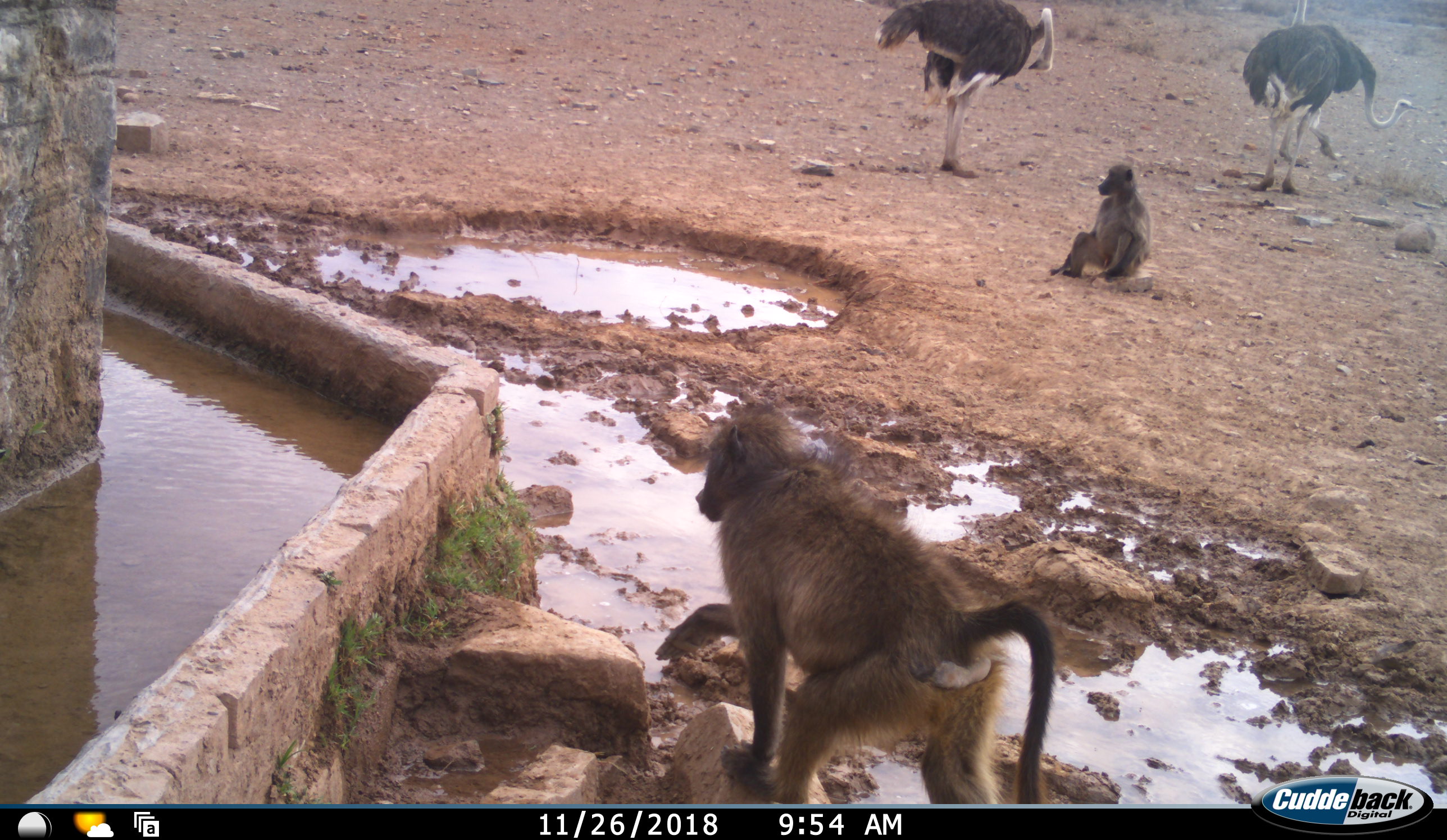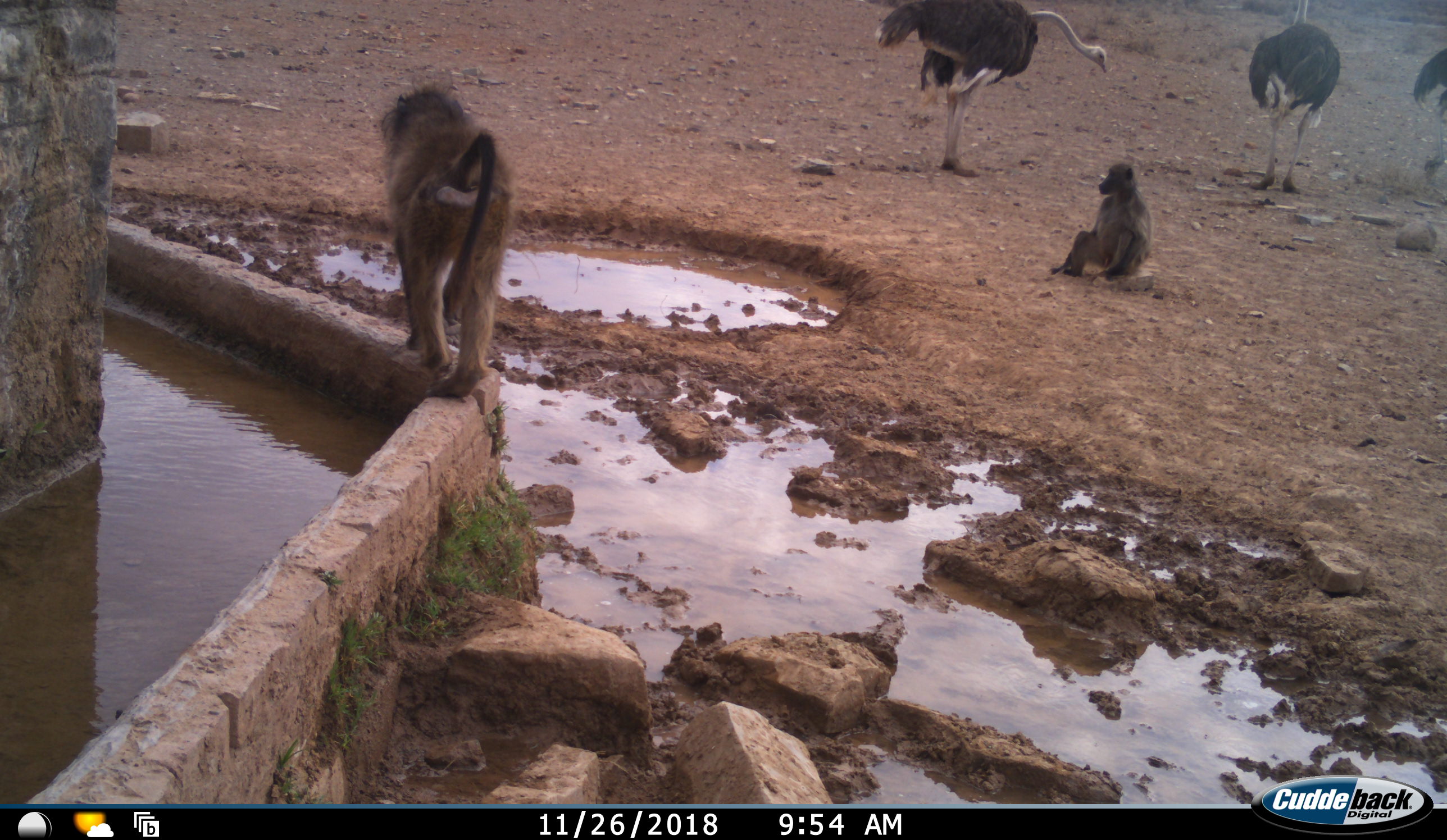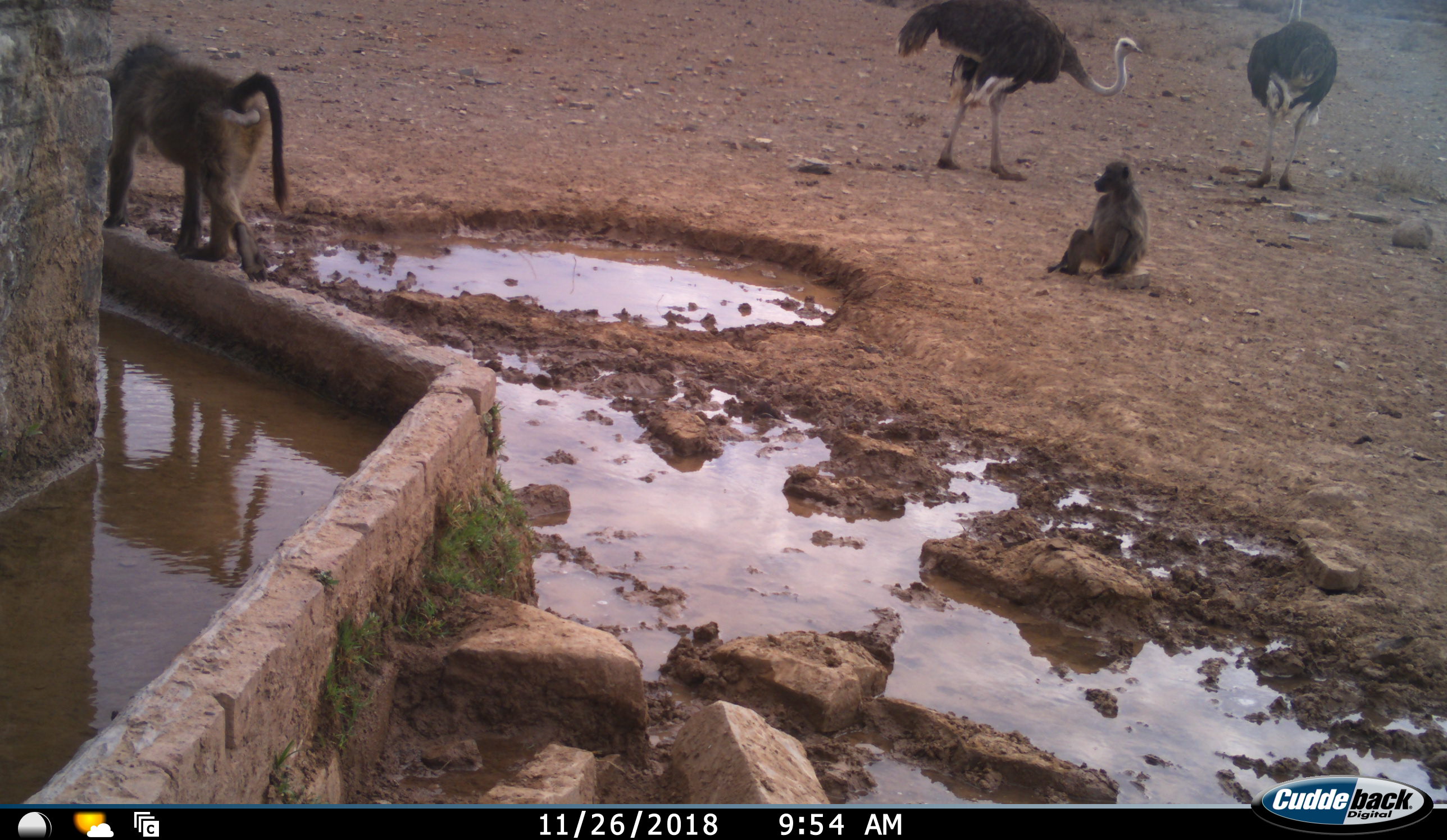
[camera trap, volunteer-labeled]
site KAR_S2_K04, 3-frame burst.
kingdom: Animalia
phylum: Chordata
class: Mammalia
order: Primates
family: Cercopithecidae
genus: Papio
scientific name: Papio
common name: baboon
Baboon (Papio), count 2. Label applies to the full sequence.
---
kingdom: Animalia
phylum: Chordata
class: Aves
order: Struthioniformes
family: Struthionidae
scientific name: Struthionidae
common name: ostrich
Ostrich (Struthionidae), count 3. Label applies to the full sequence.